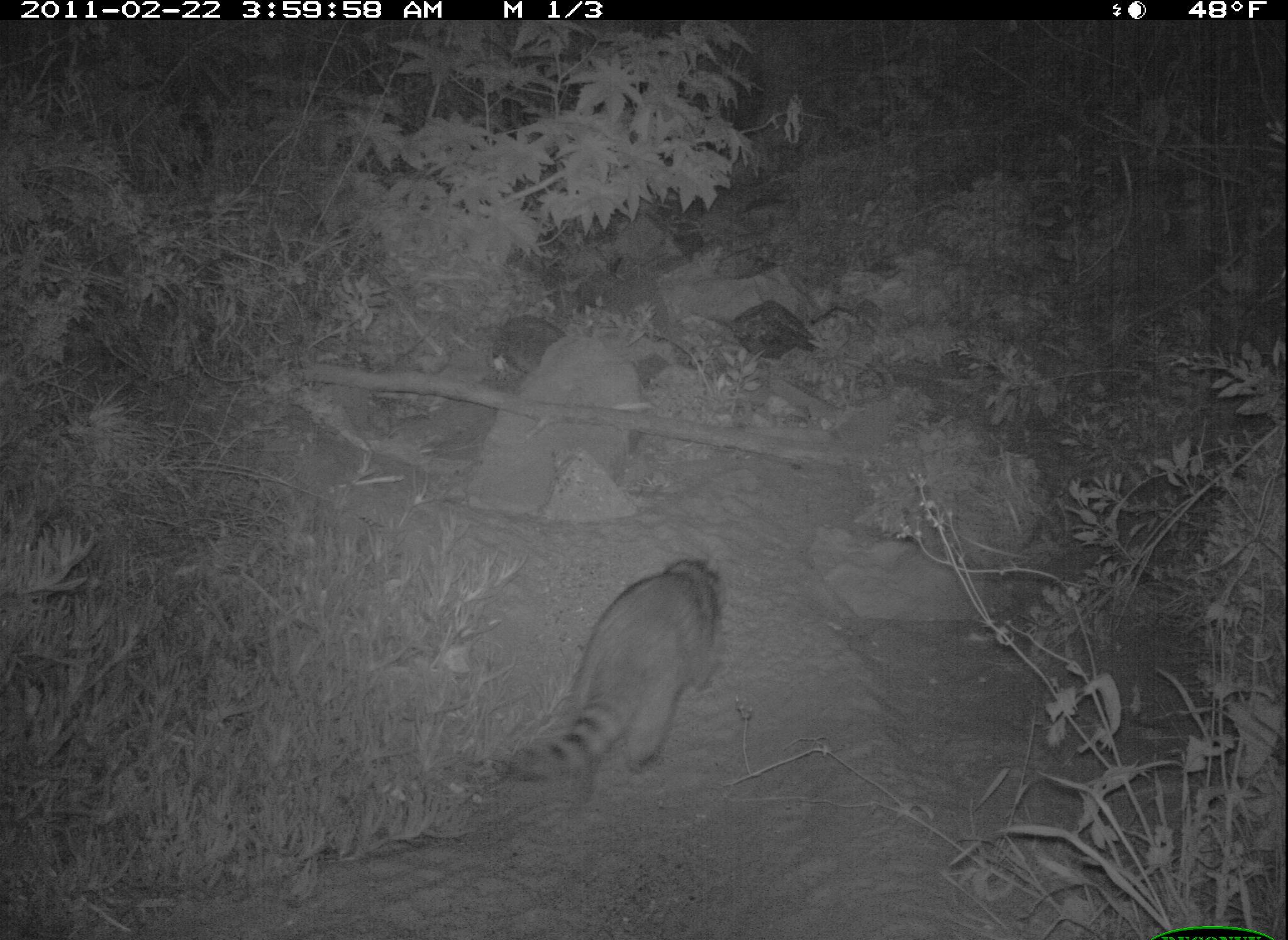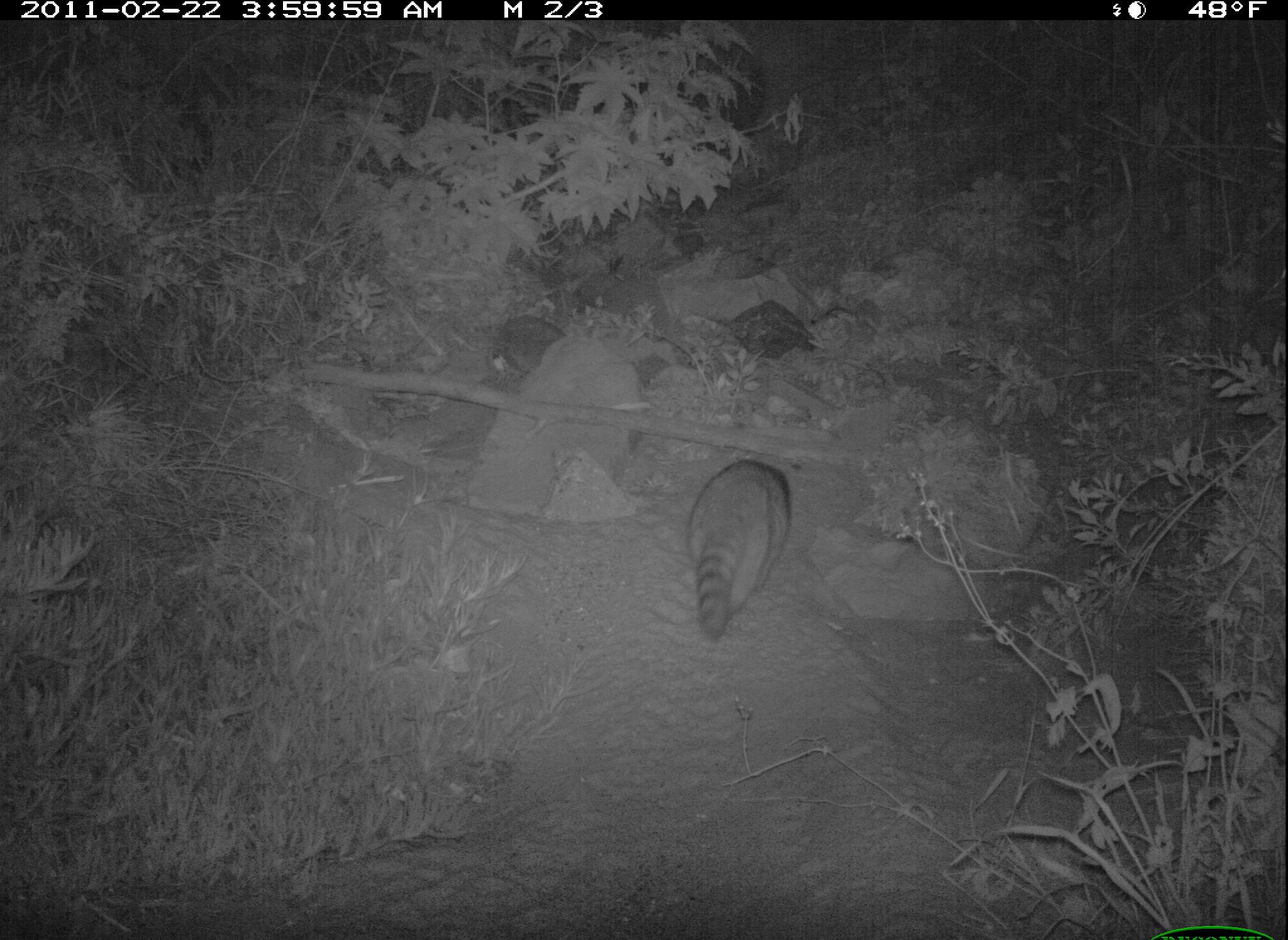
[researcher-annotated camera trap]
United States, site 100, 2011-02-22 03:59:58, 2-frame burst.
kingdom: Animalia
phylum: Chordata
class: Mammalia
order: Carnivora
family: Procyonidae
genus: Procyon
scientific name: Procyon lotor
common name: raccoon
Raccoon (Procyon lotor).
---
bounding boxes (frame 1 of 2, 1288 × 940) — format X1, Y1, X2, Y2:
raccoon: 481, 538, 739, 813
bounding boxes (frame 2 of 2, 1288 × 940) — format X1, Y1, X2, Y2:
raccoon: 673, 430, 797, 648